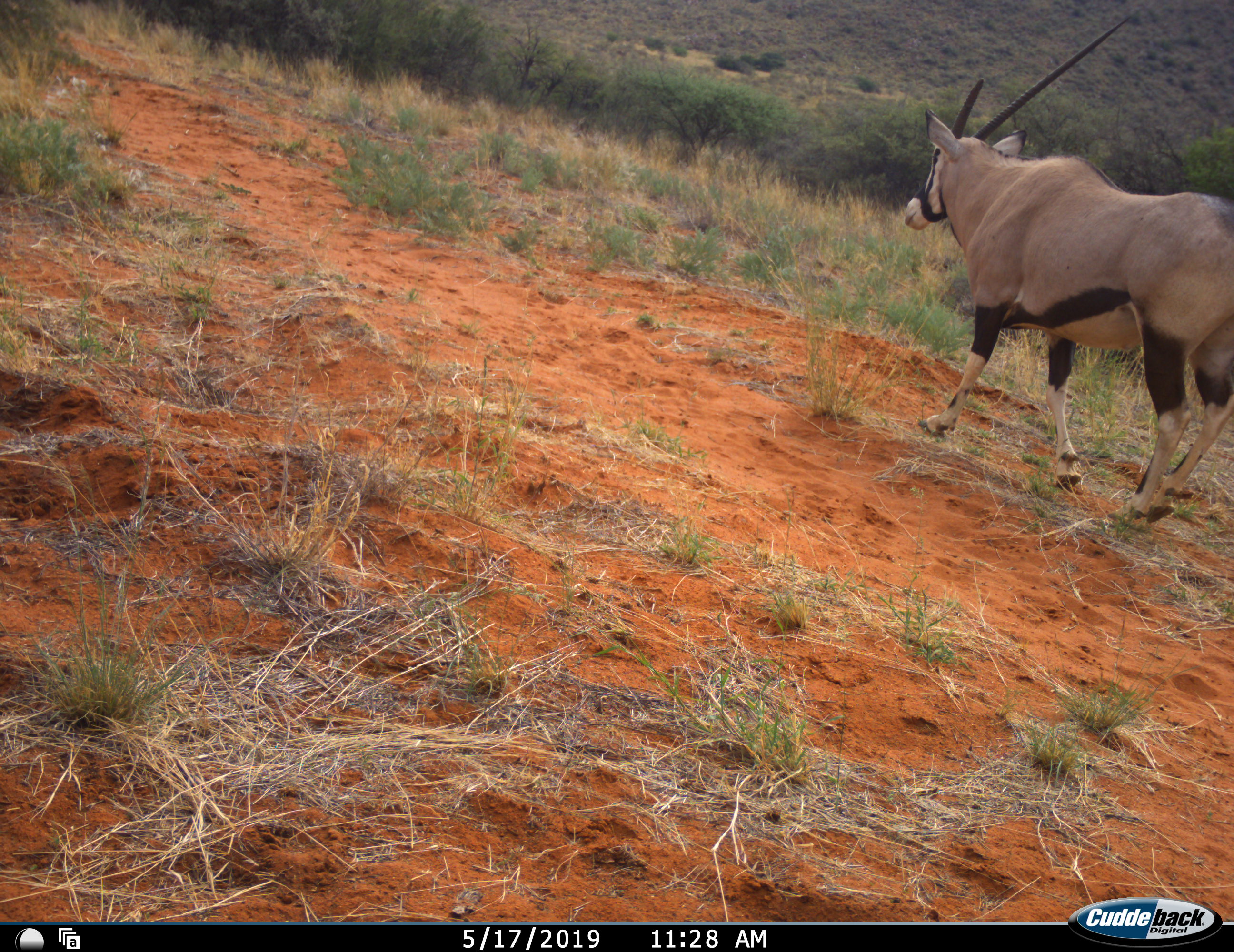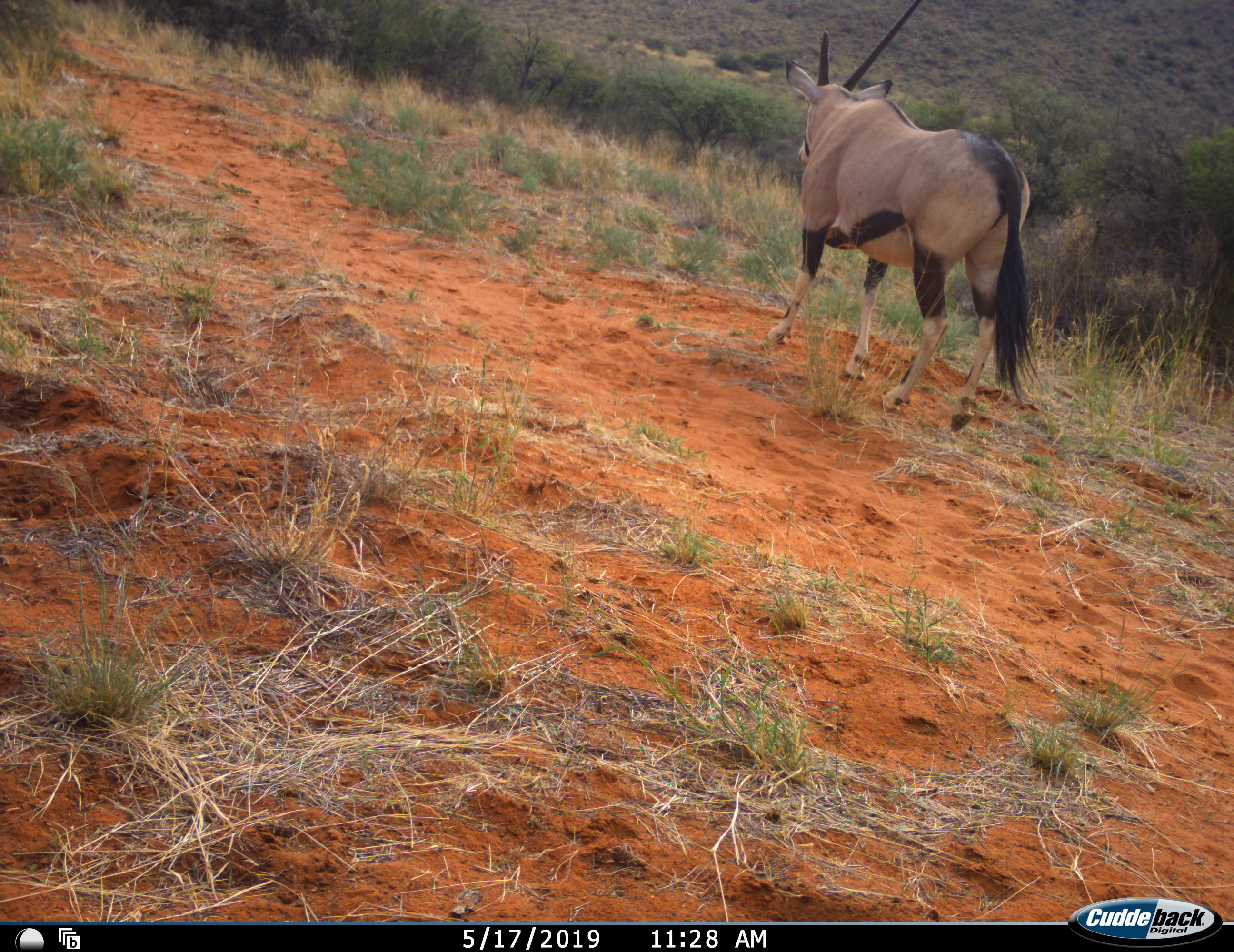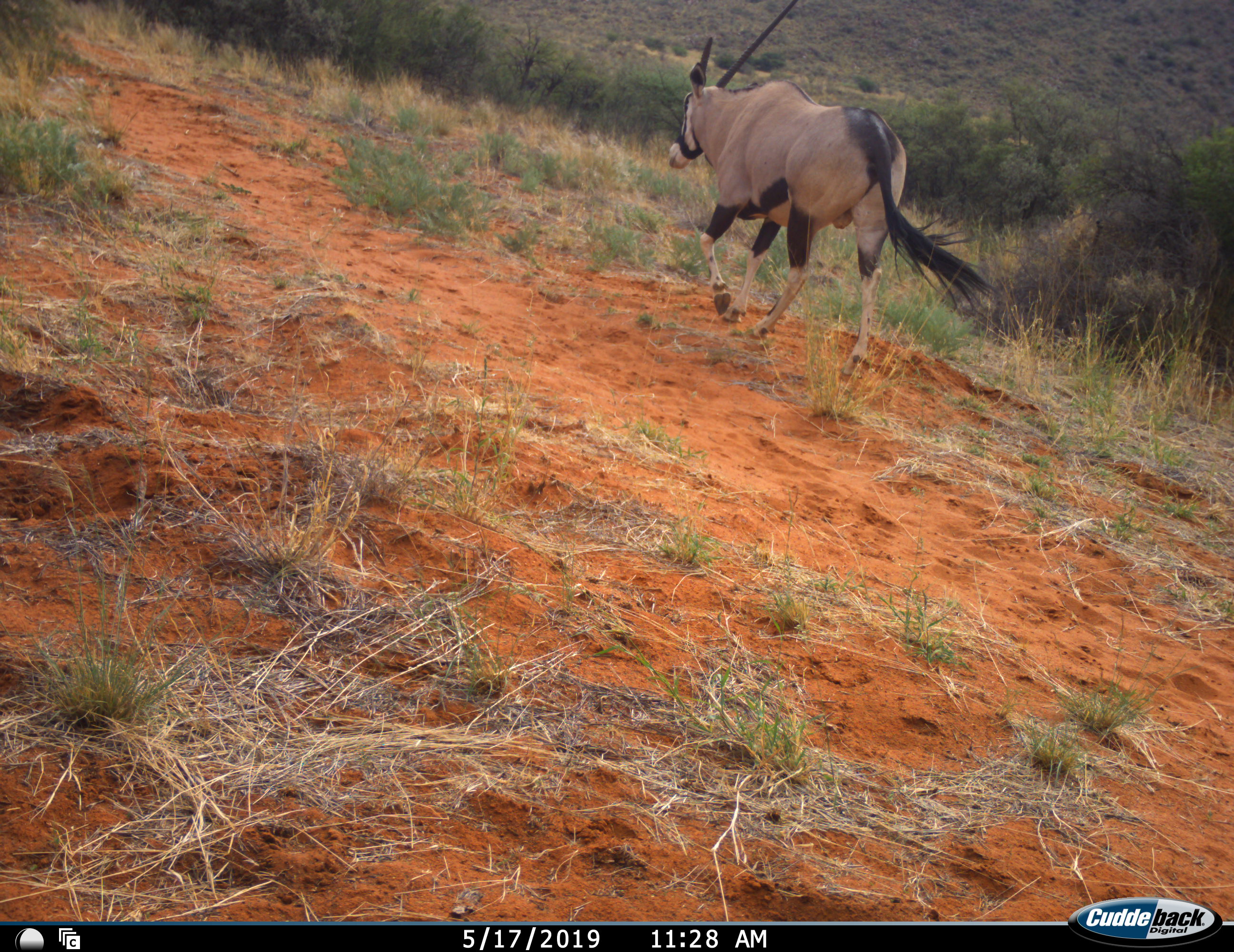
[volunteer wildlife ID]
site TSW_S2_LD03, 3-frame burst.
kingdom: Animalia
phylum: Chordata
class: Mammalia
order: Artiodactyla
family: Bovidae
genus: Oryx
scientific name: Oryx gazella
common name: gemsbok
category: oryx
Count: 1.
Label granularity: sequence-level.